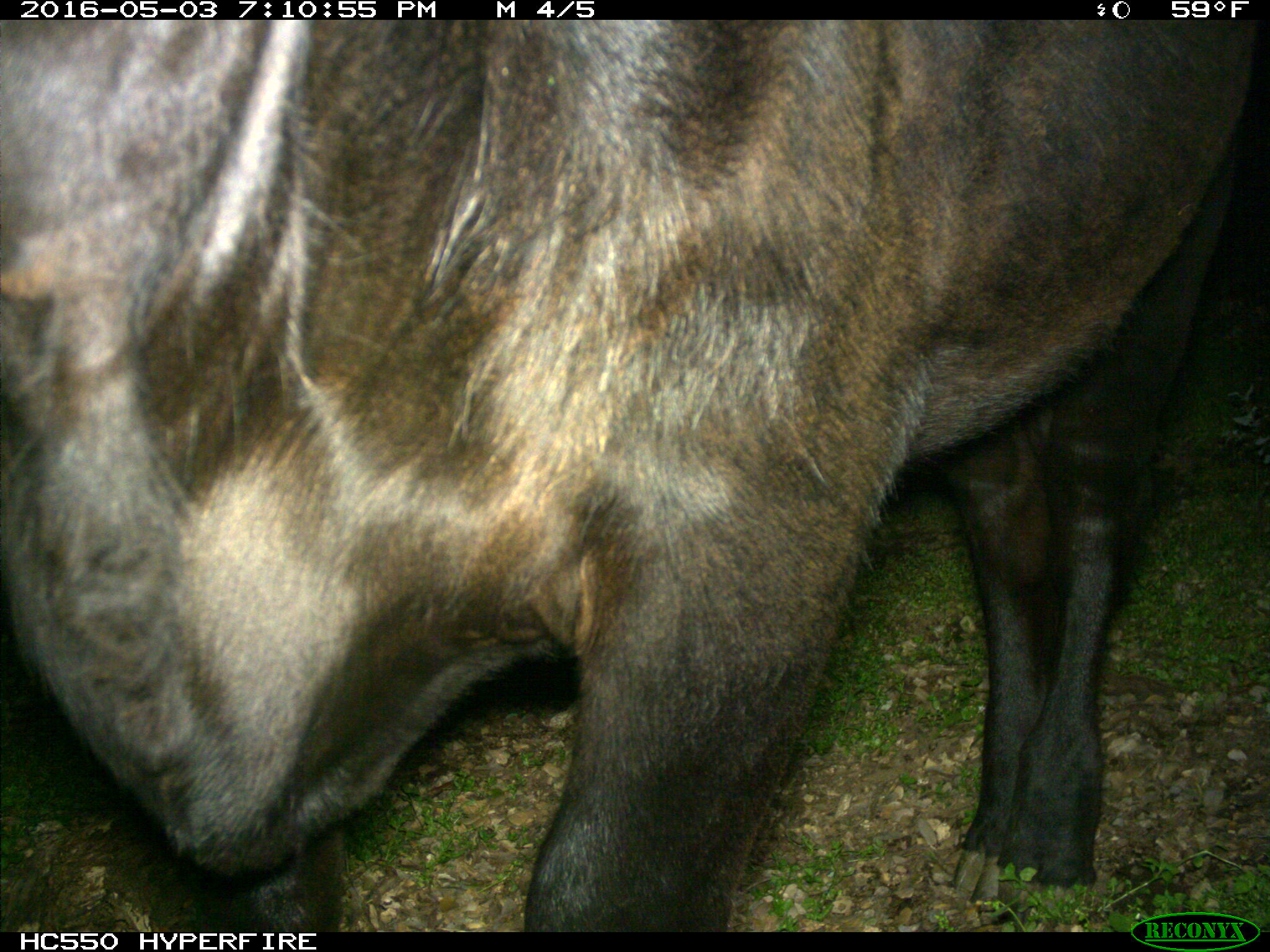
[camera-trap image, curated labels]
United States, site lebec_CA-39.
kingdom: Animalia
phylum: Chordata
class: Mammalia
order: Artiodactyla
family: Bovidae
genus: Bos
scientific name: Bos taurus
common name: domestic cow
Bos taurus (domestic cow).